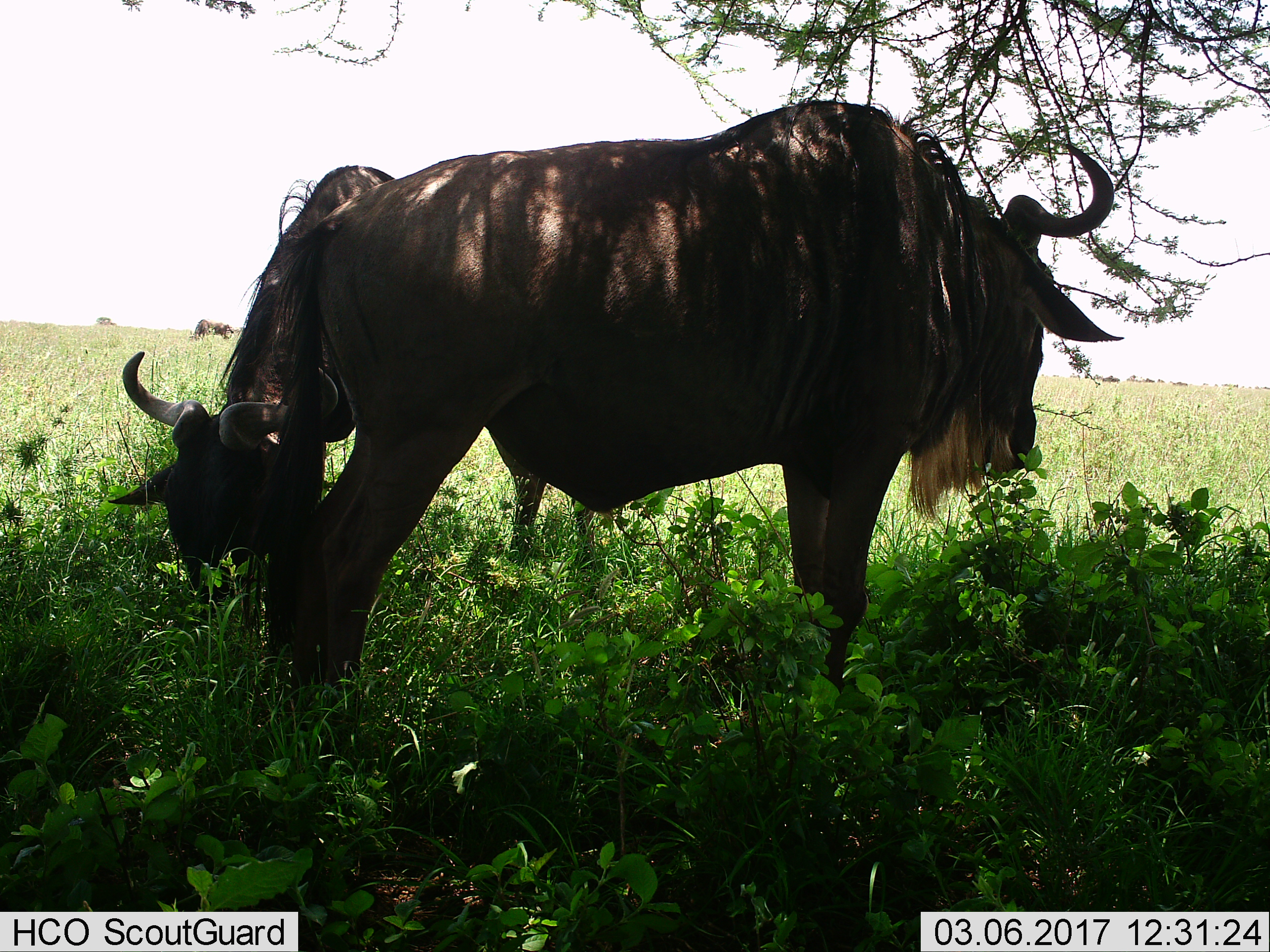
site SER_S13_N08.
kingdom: Animalia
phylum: Chordata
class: Mammalia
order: Artiodactyla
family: Bovidae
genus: Connochaetes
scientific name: Connochaetes taurinus taurinus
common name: blue wildebeest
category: wildebeestblue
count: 2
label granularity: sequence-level